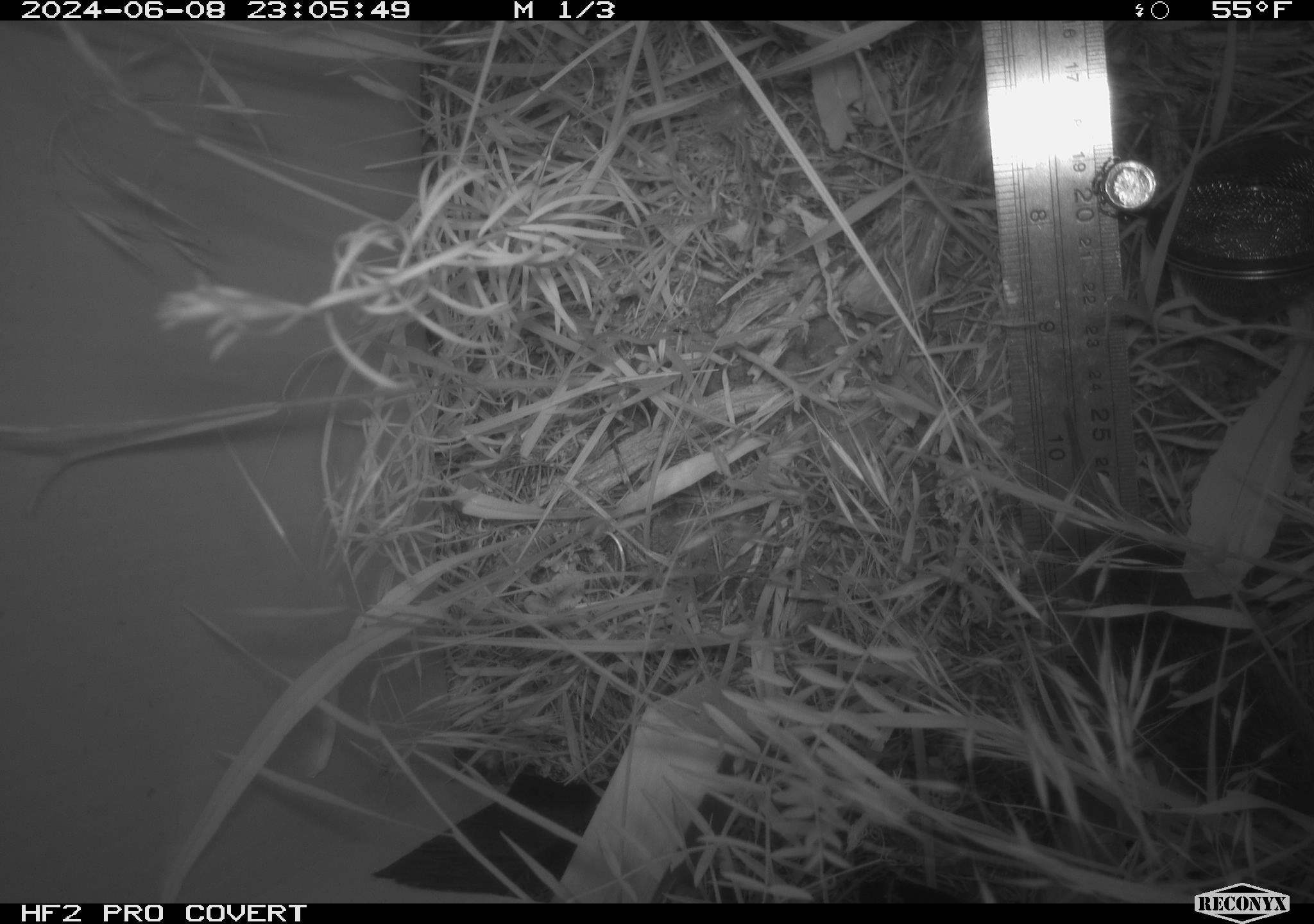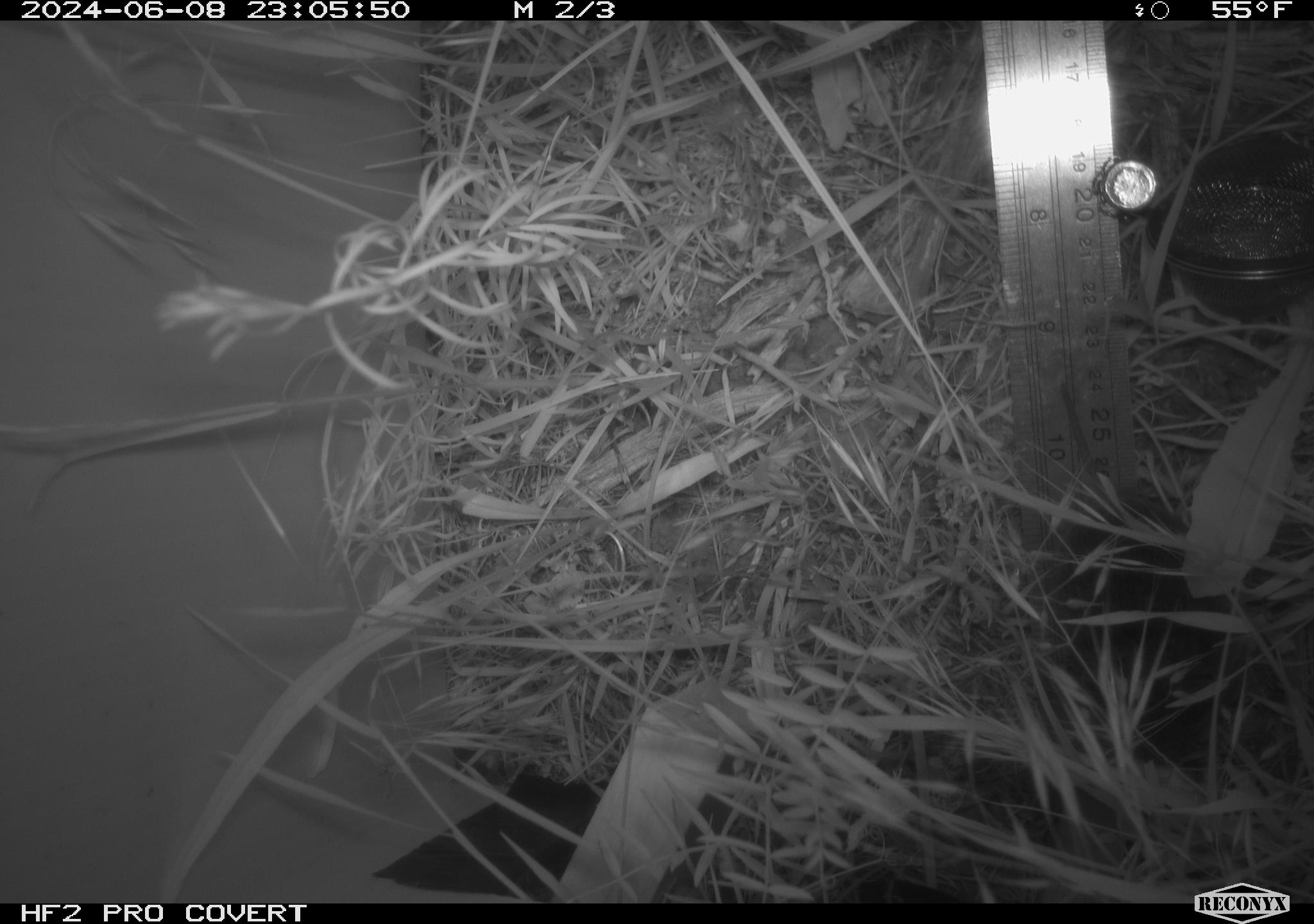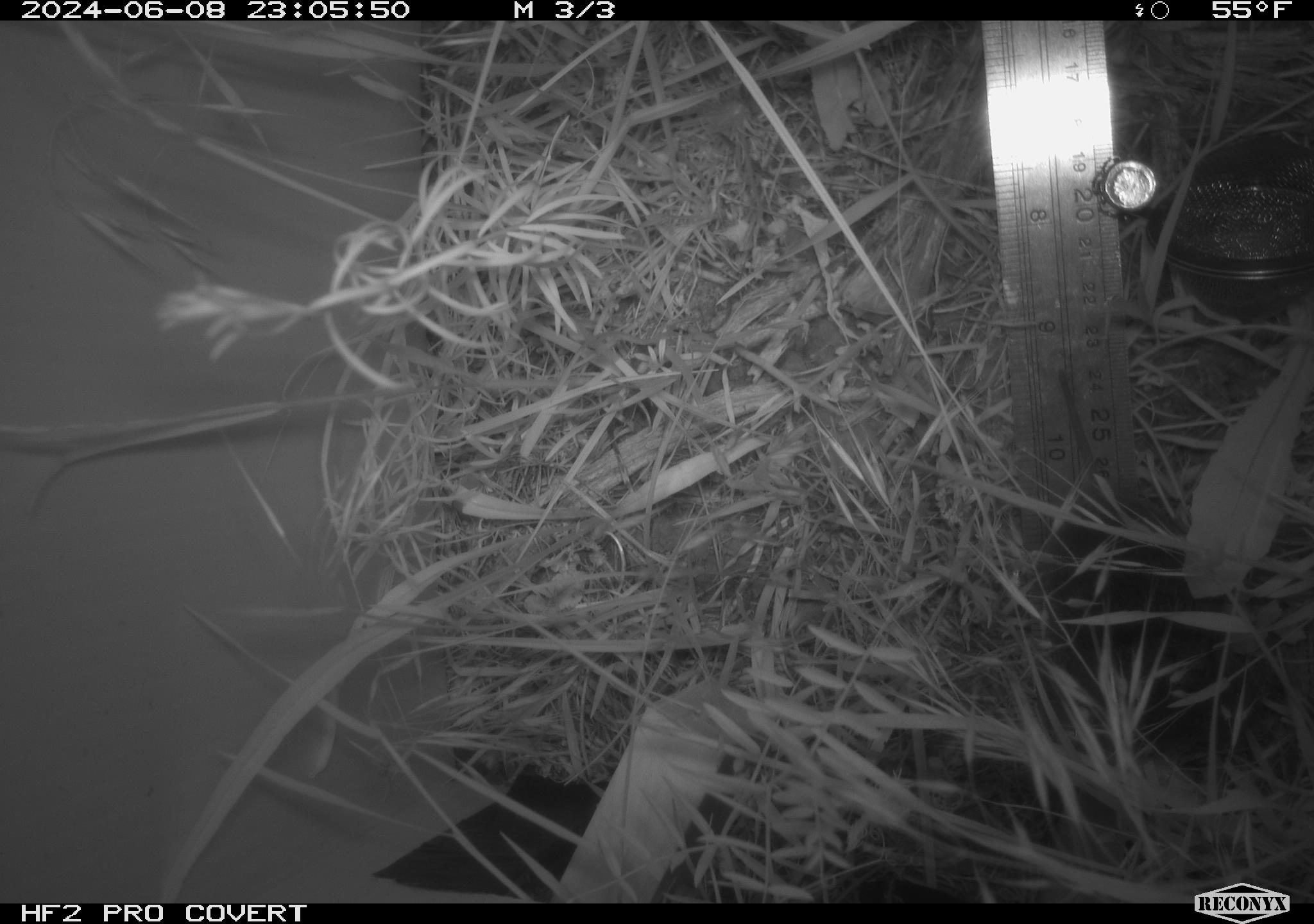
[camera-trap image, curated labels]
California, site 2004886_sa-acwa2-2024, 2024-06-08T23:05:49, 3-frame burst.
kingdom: Animalia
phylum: Chordata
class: Mammalia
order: Rodentia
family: Cricetidae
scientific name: Cricetidae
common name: hamsters, voles, lemmings, and allies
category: cricetidae family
Cricetidae family (hamsters, voles, lemmings, and allies) (Cricetidae).